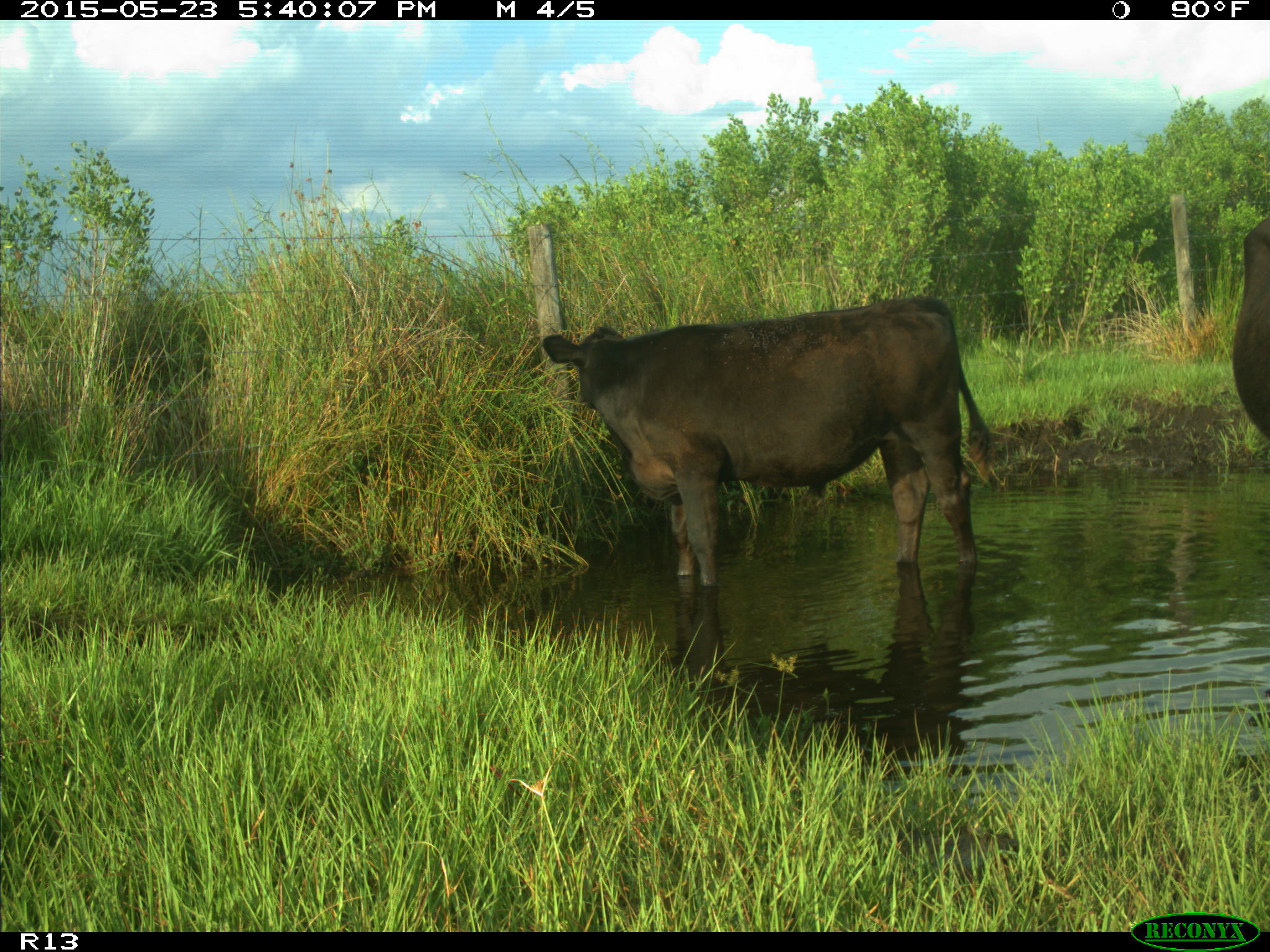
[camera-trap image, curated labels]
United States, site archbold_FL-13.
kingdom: Animalia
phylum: Chordata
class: Mammalia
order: Artiodactyla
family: Bovidae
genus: Bos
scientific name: Bos taurus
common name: domestic cow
Bos taurus (domestic cow).